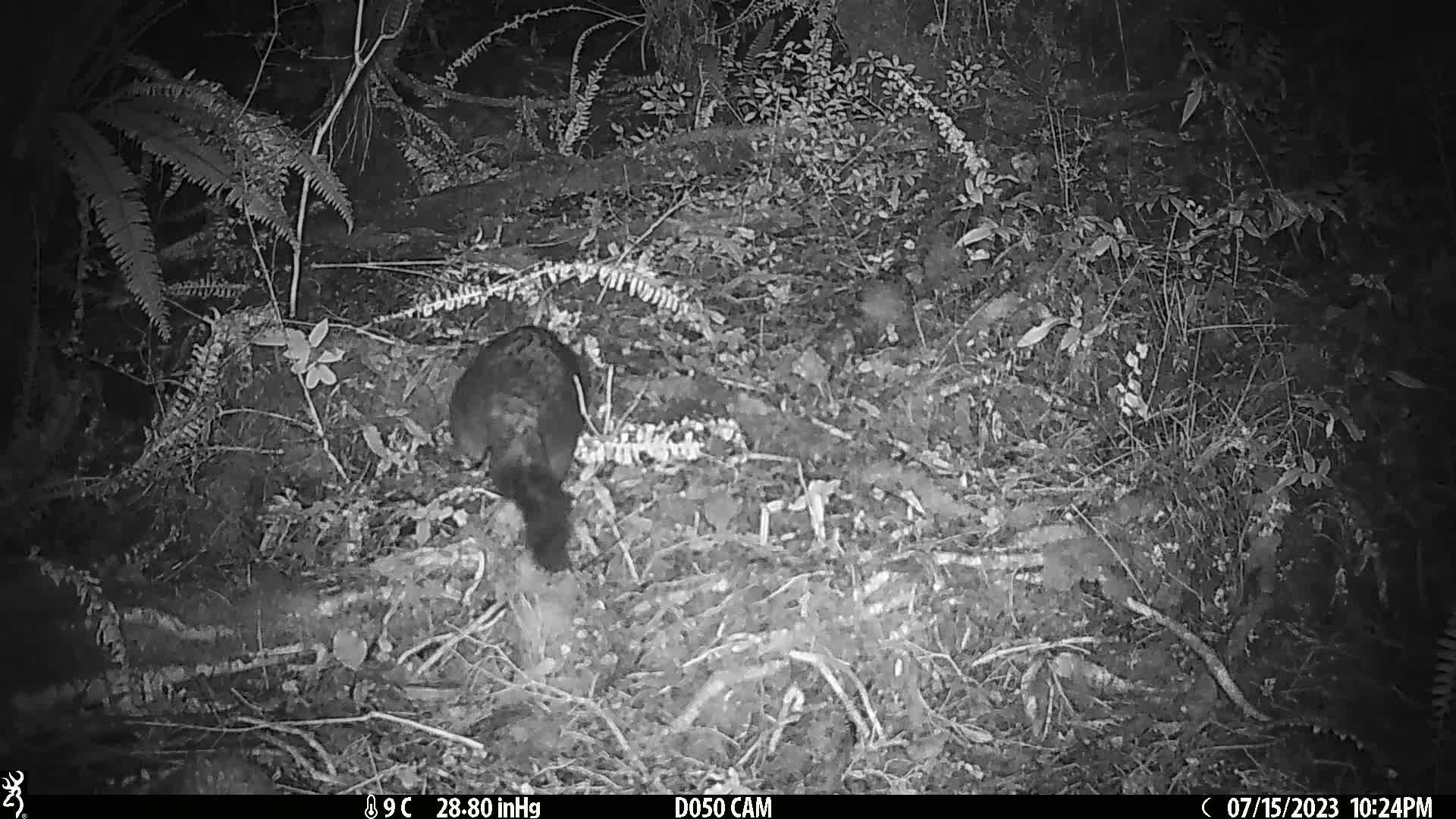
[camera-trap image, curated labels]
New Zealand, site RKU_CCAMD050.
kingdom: Animalia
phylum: Chordata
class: Mammalia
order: Diprotodontia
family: Phalangeridae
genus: Trichosurus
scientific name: Trichosurus vulpecula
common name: common brushtail possum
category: possum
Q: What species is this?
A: Possum (common brushtail possum) (Trichosurus vulpecula).